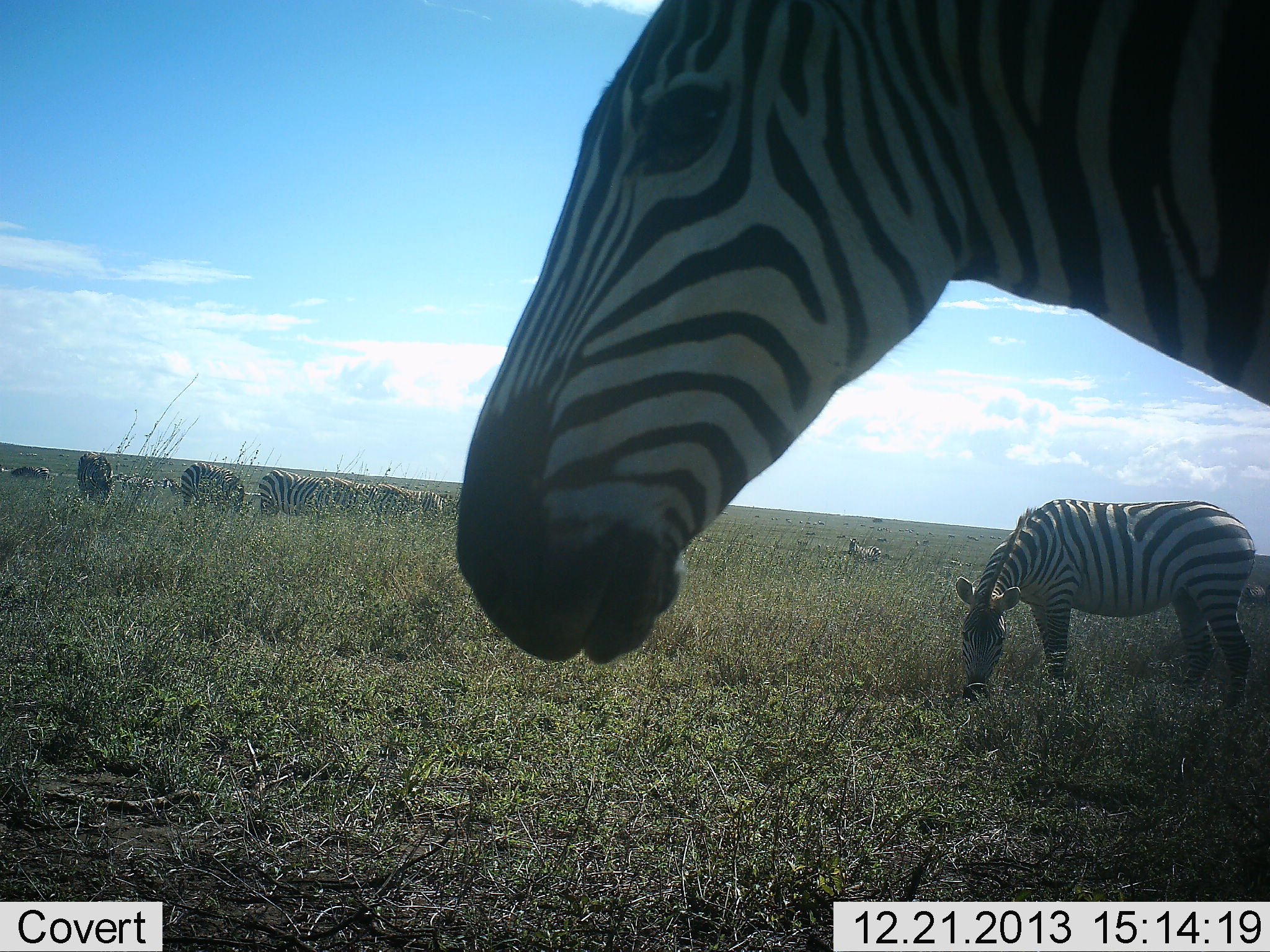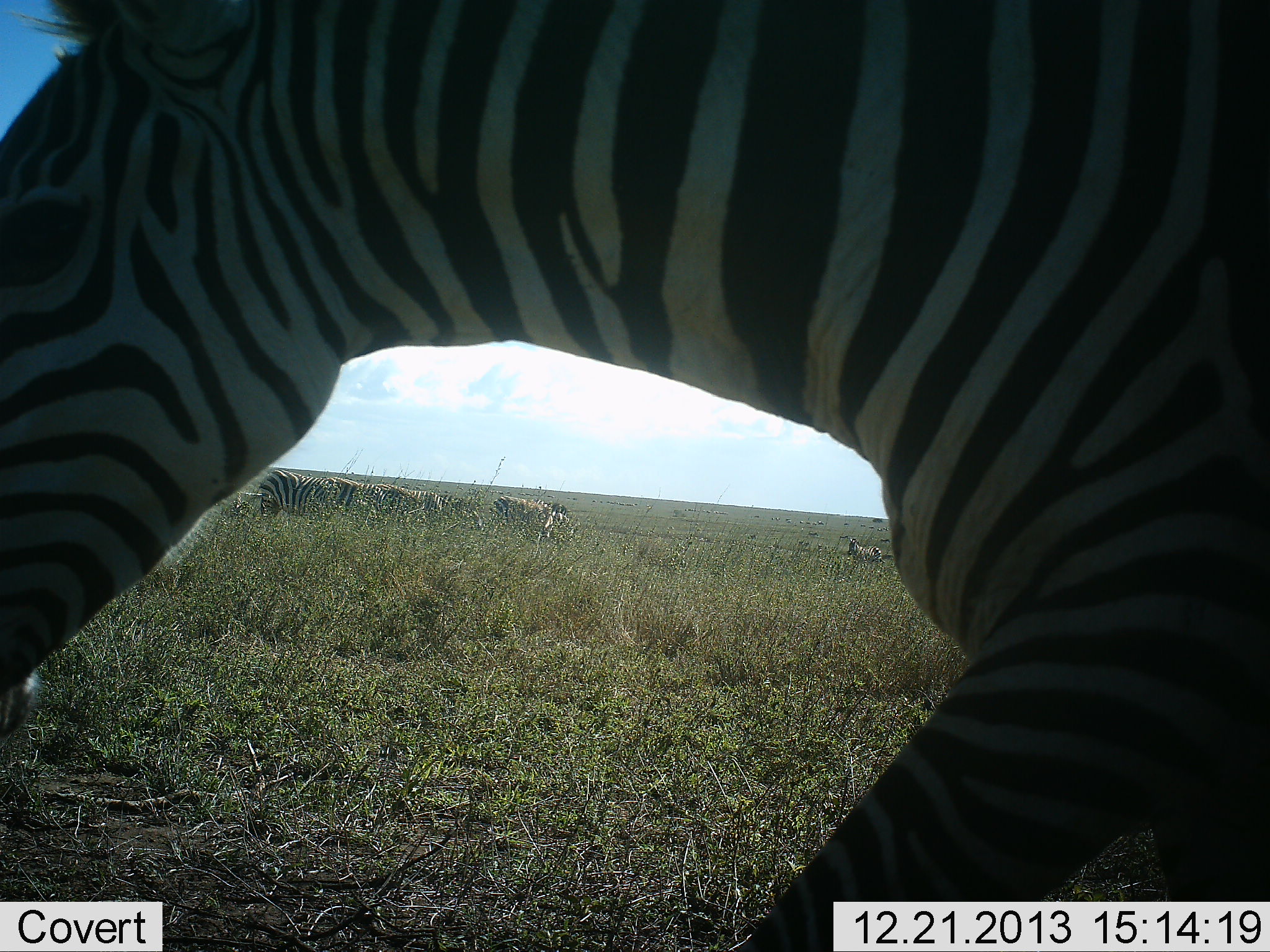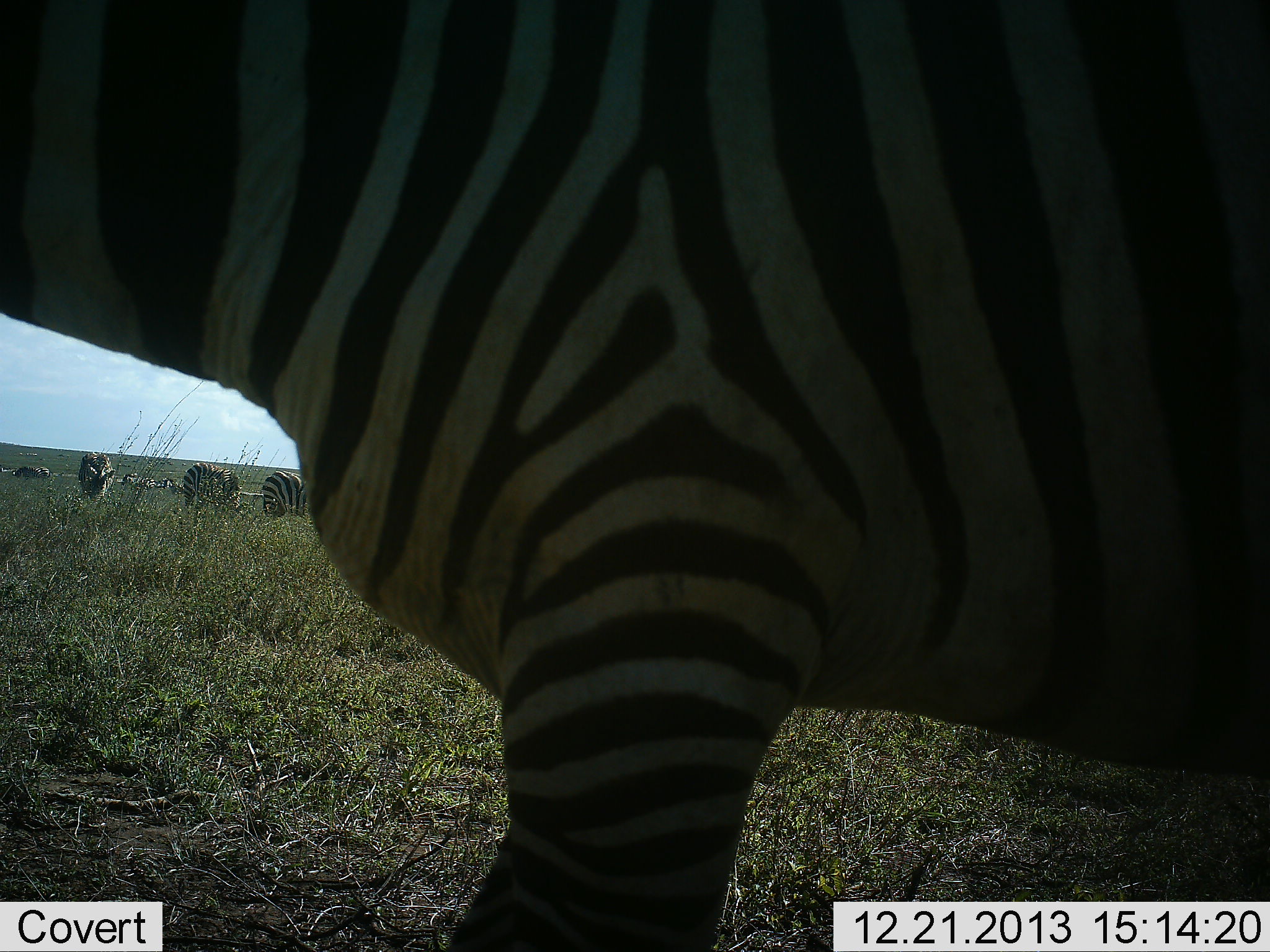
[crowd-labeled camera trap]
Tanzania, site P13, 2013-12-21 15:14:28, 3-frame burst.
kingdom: Animalia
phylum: Chordata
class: Mammalia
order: Perissodactyla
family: Equidae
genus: Equus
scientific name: Equus quagga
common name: plains zebra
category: zebra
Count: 11-50.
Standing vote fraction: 70%.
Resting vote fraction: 0%.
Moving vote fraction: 90%.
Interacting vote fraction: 0%.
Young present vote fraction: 0%.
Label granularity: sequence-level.